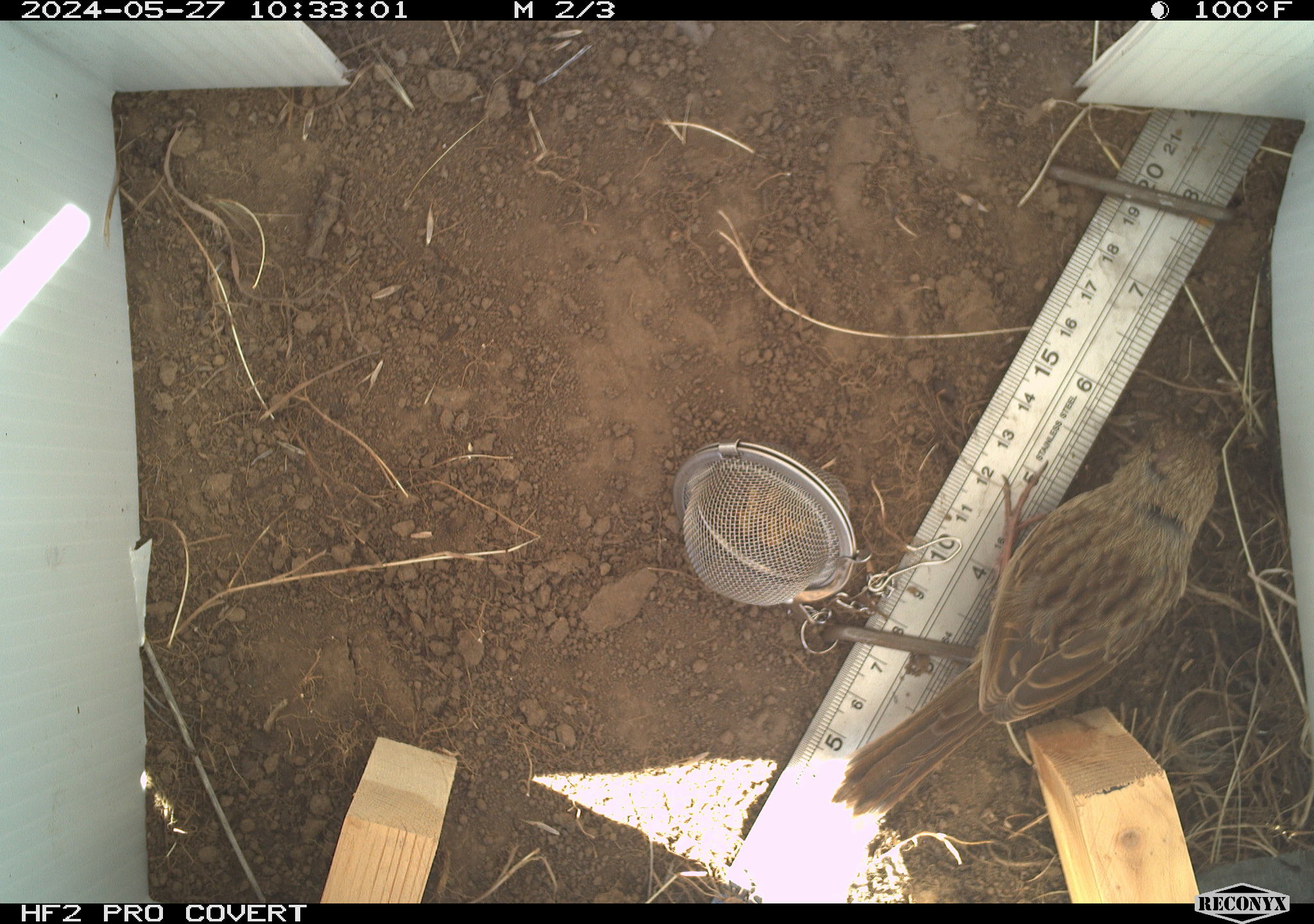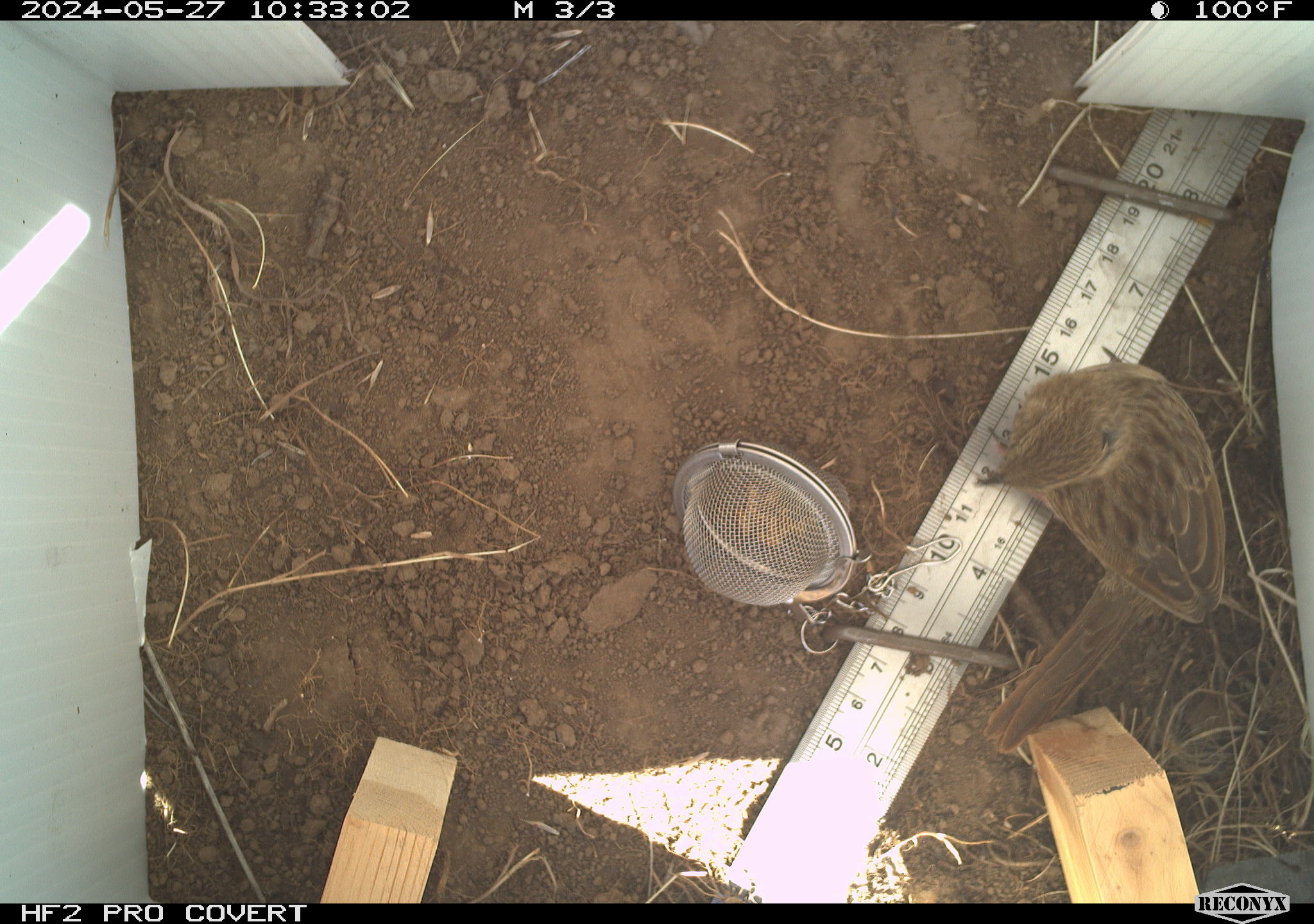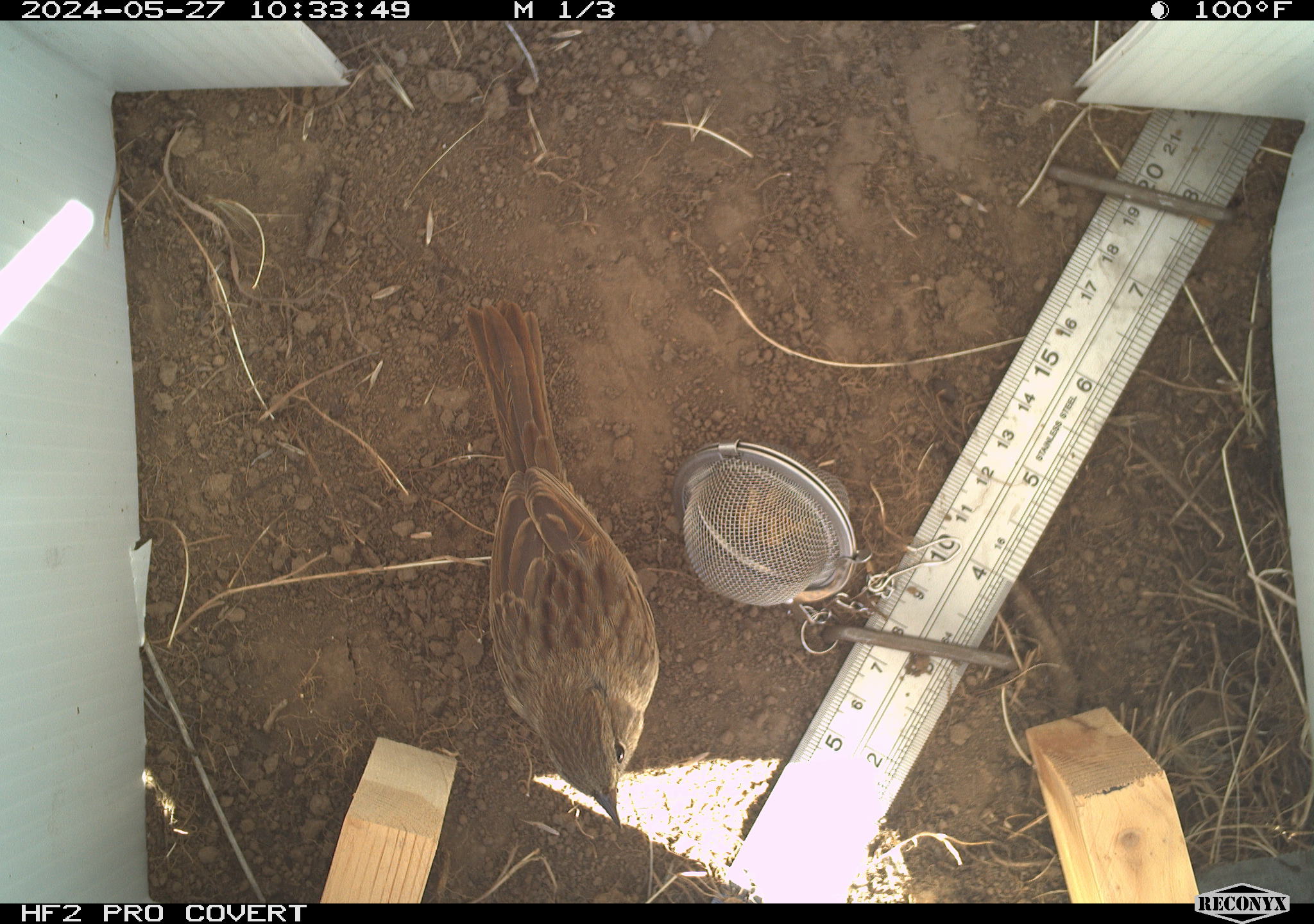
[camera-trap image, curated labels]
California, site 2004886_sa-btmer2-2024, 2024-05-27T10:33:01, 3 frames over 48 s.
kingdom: Animalia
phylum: Chordata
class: Aves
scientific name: Aves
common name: bird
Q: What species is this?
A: Bird (Aves).